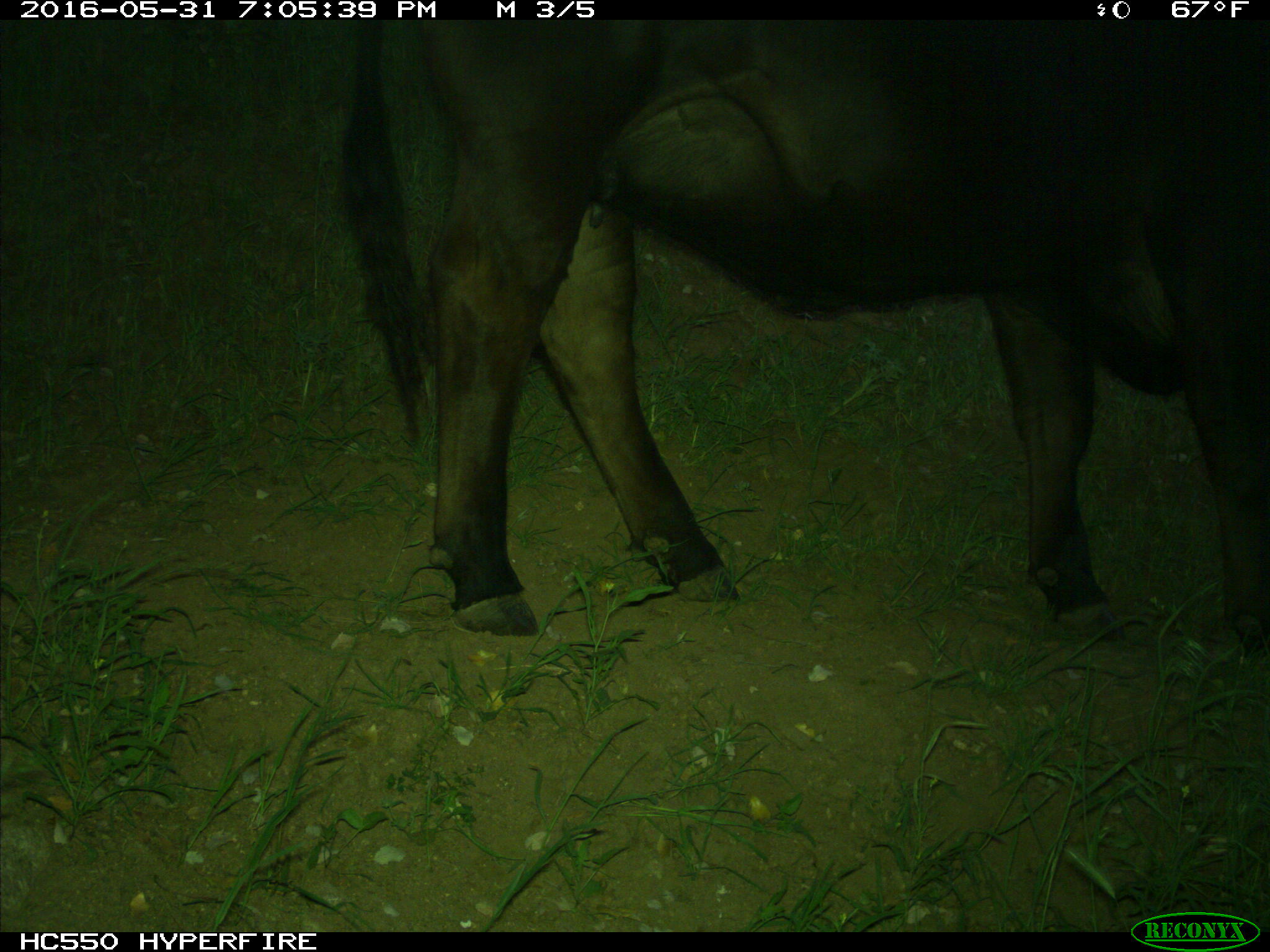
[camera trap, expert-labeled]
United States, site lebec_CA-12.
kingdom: Animalia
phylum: Chordata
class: Mammalia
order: Artiodactyla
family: Bovidae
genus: Bos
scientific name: Bos taurus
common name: domestic cow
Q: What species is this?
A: Bos taurus (domestic cow).